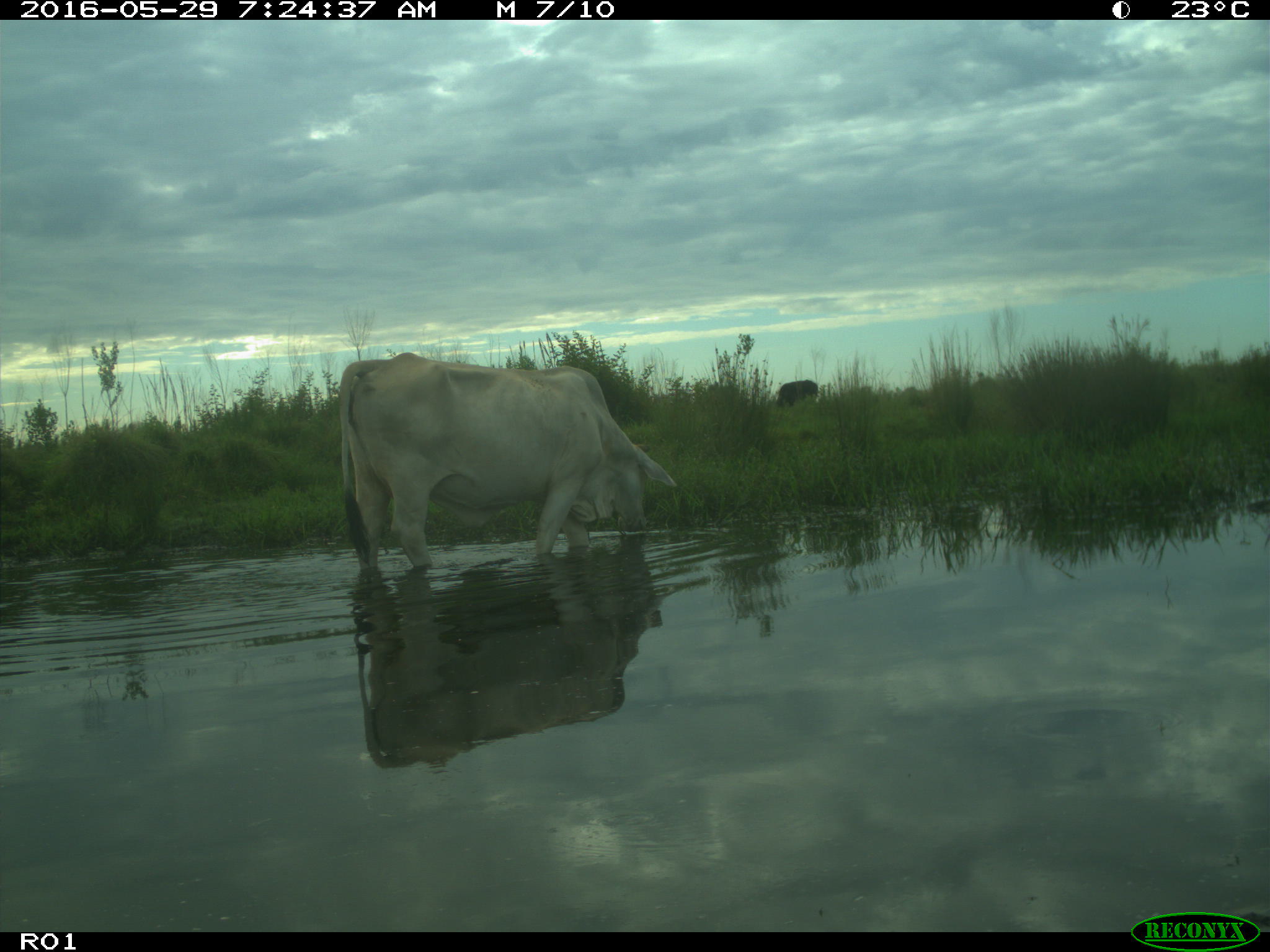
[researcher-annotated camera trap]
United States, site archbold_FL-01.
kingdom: Animalia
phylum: Chordata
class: Mammalia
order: Artiodactyla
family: Bovidae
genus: Bos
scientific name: Bos taurus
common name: domestic cow